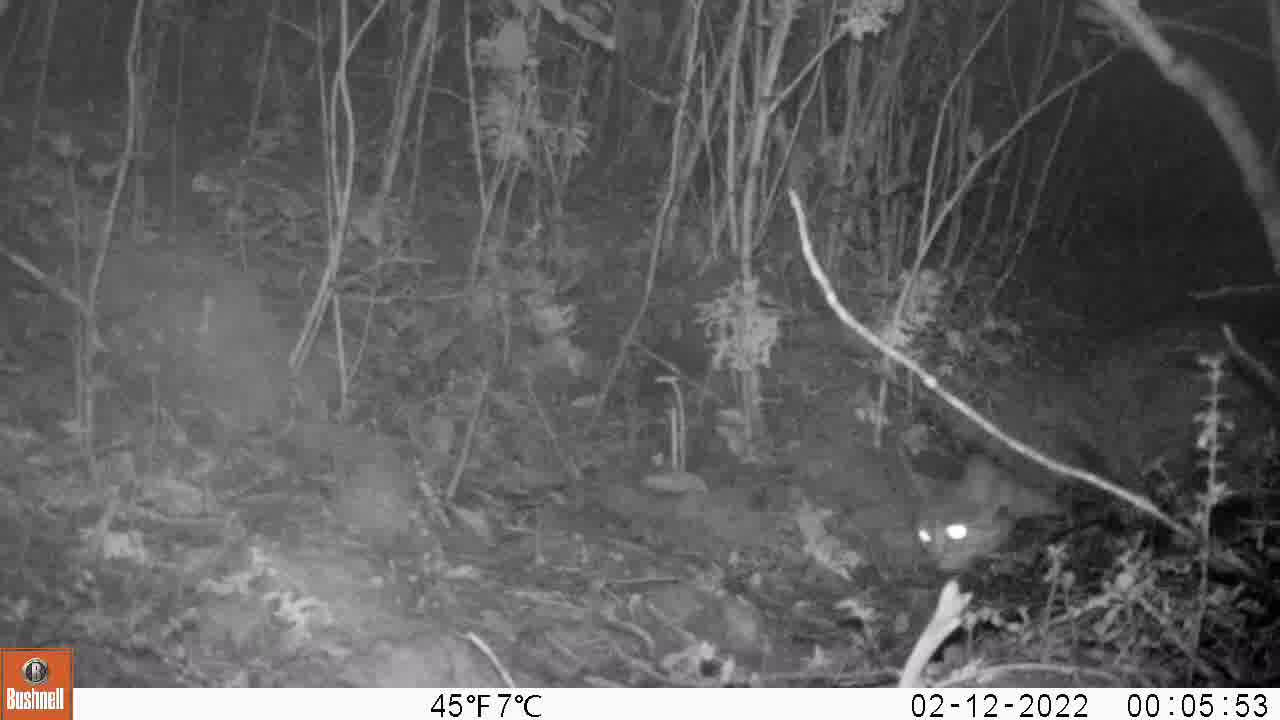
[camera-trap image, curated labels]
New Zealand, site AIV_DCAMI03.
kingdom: Animalia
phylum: Chordata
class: Mammalia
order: Carnivora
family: Felidae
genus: Felis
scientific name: Felis catus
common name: domestic cat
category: cat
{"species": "cat (domestic cat) (Felis catus)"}